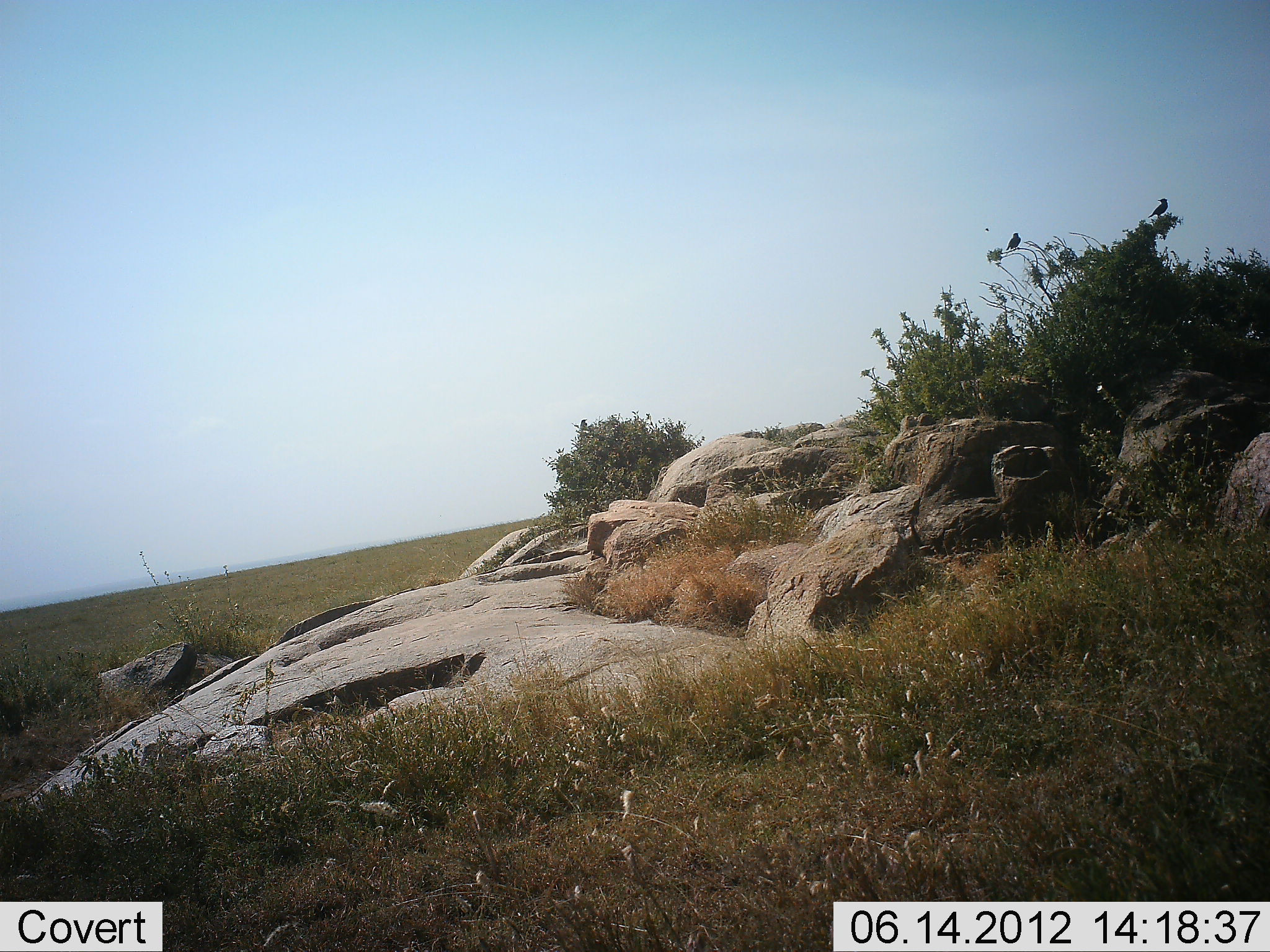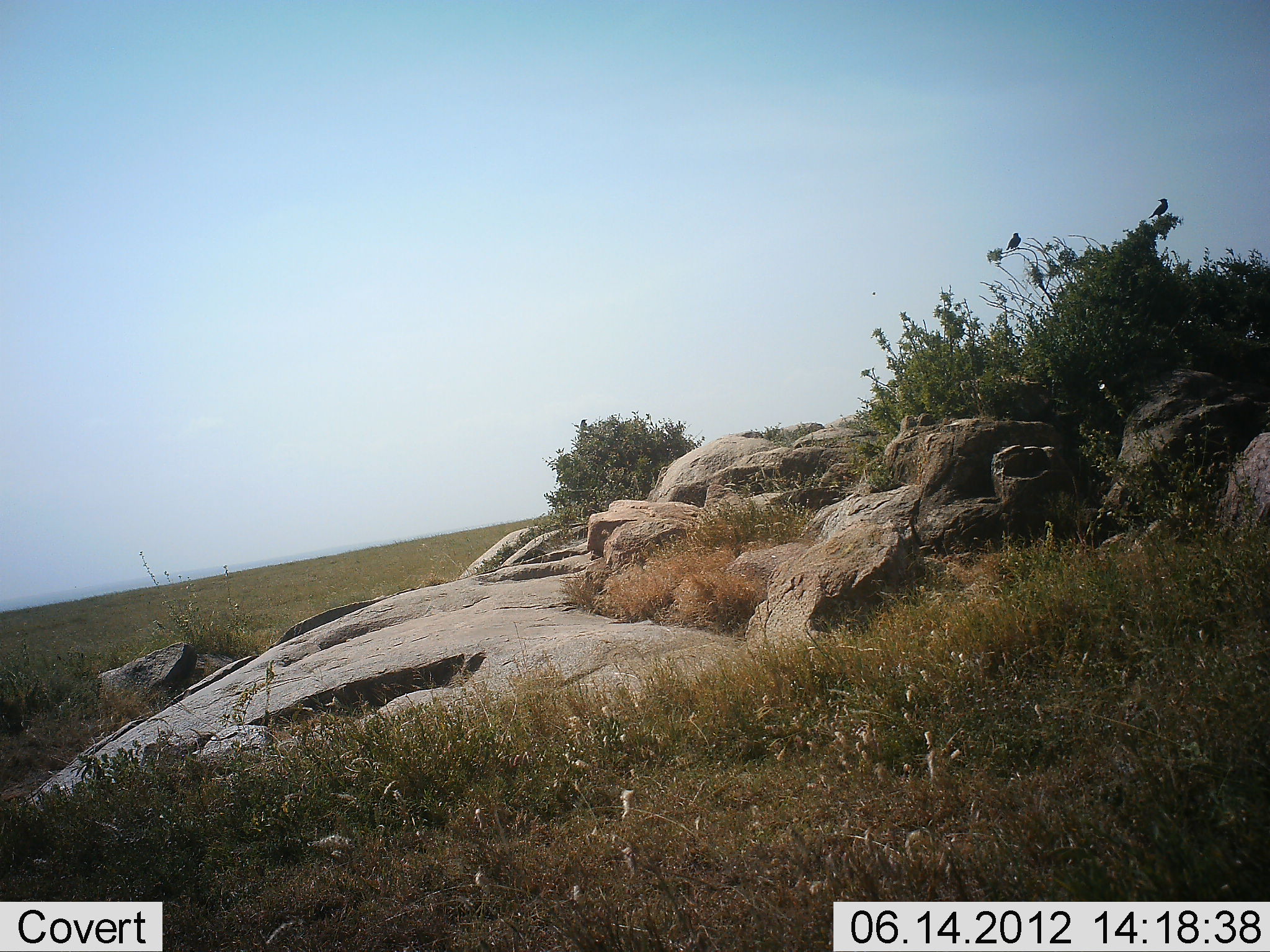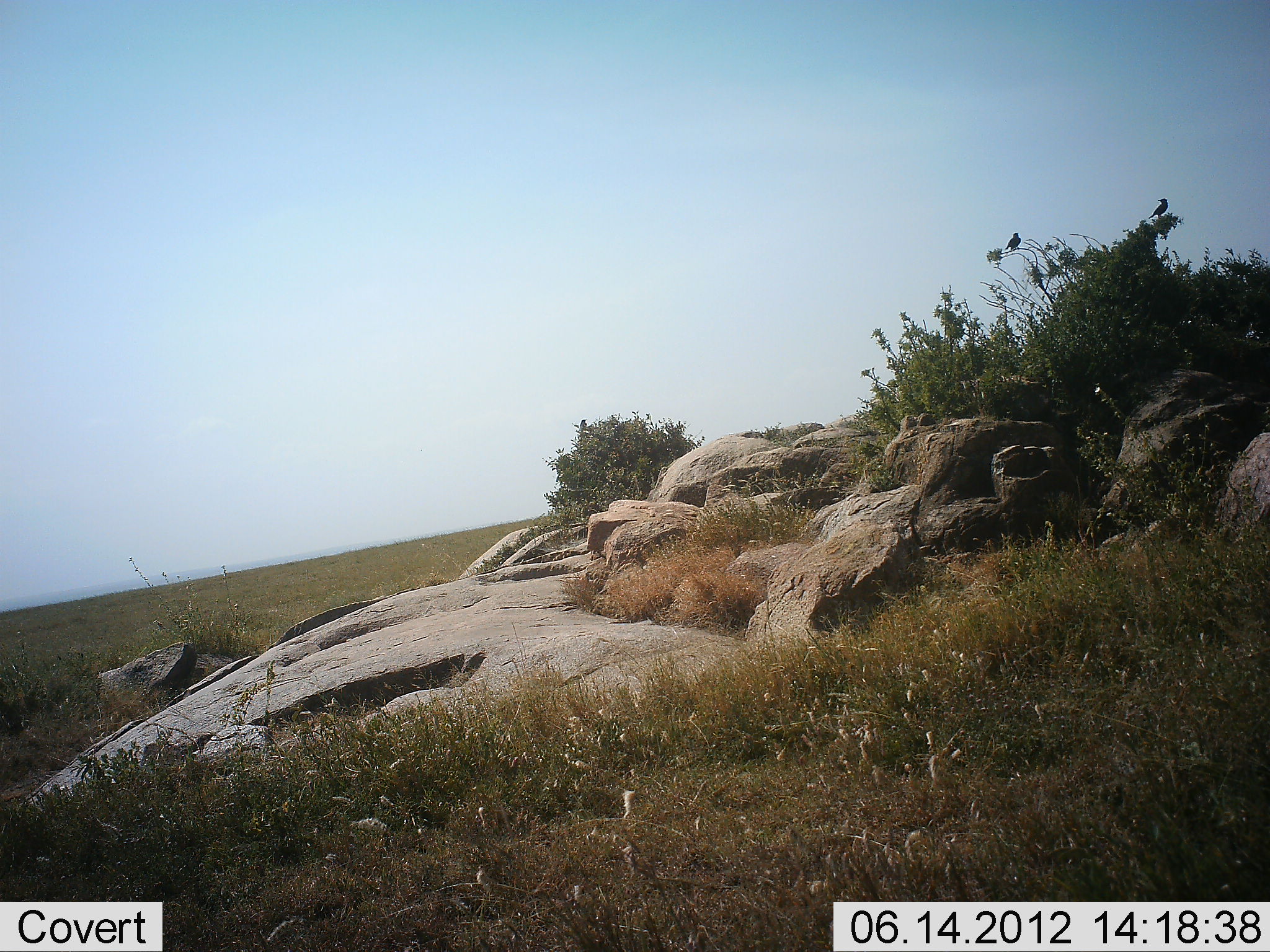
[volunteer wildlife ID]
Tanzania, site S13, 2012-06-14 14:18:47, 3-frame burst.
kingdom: Animalia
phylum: Chordata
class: Aves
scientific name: Aves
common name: bird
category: otherbird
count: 2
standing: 70%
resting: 30%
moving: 0%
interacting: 0%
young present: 0%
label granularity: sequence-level